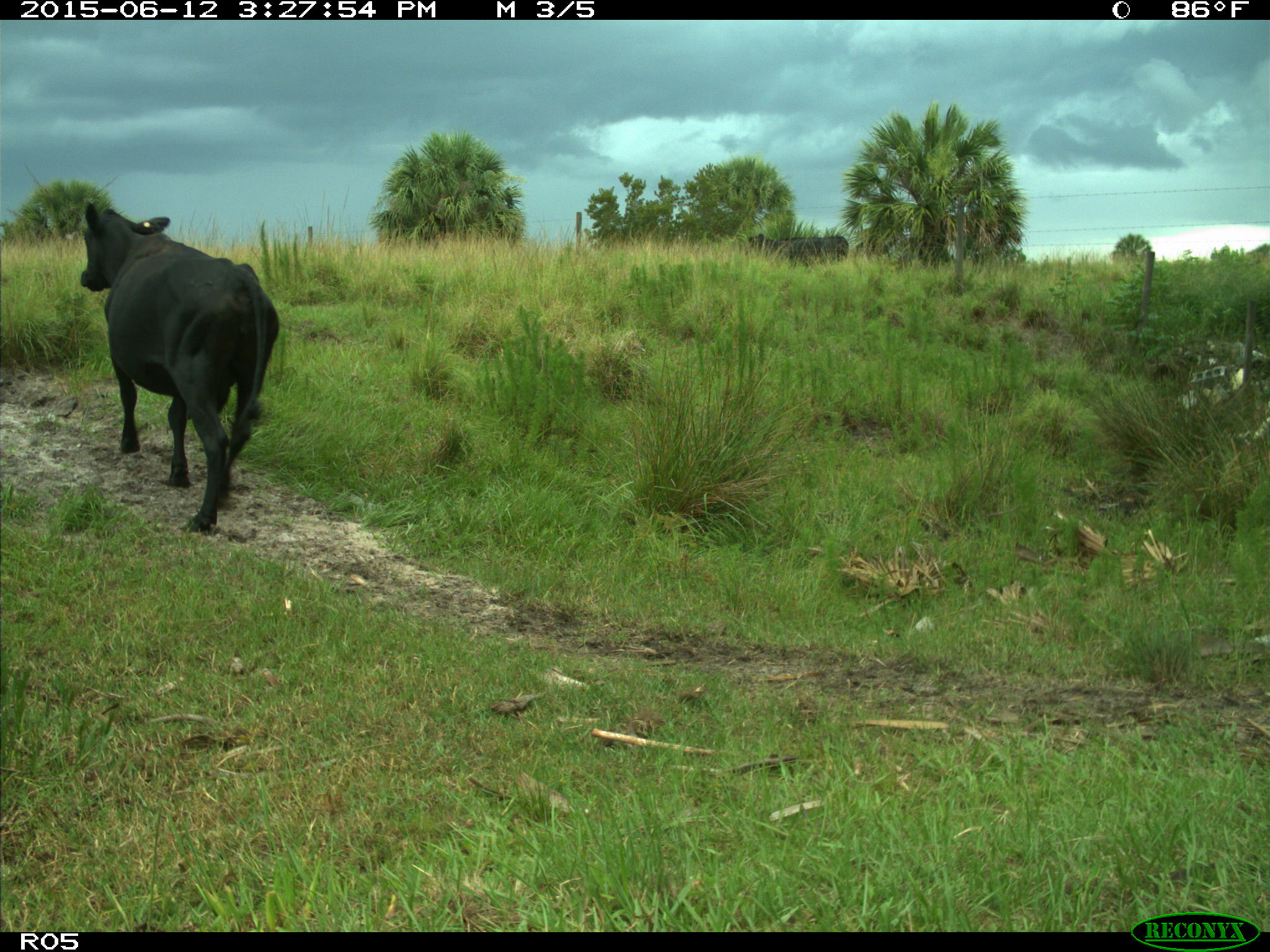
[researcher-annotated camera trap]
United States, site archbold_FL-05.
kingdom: Animalia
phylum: Chordata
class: Mammalia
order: Artiodactyla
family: Bovidae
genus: Bos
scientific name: Bos taurus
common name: domestic cow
Bos taurus (domestic cow).